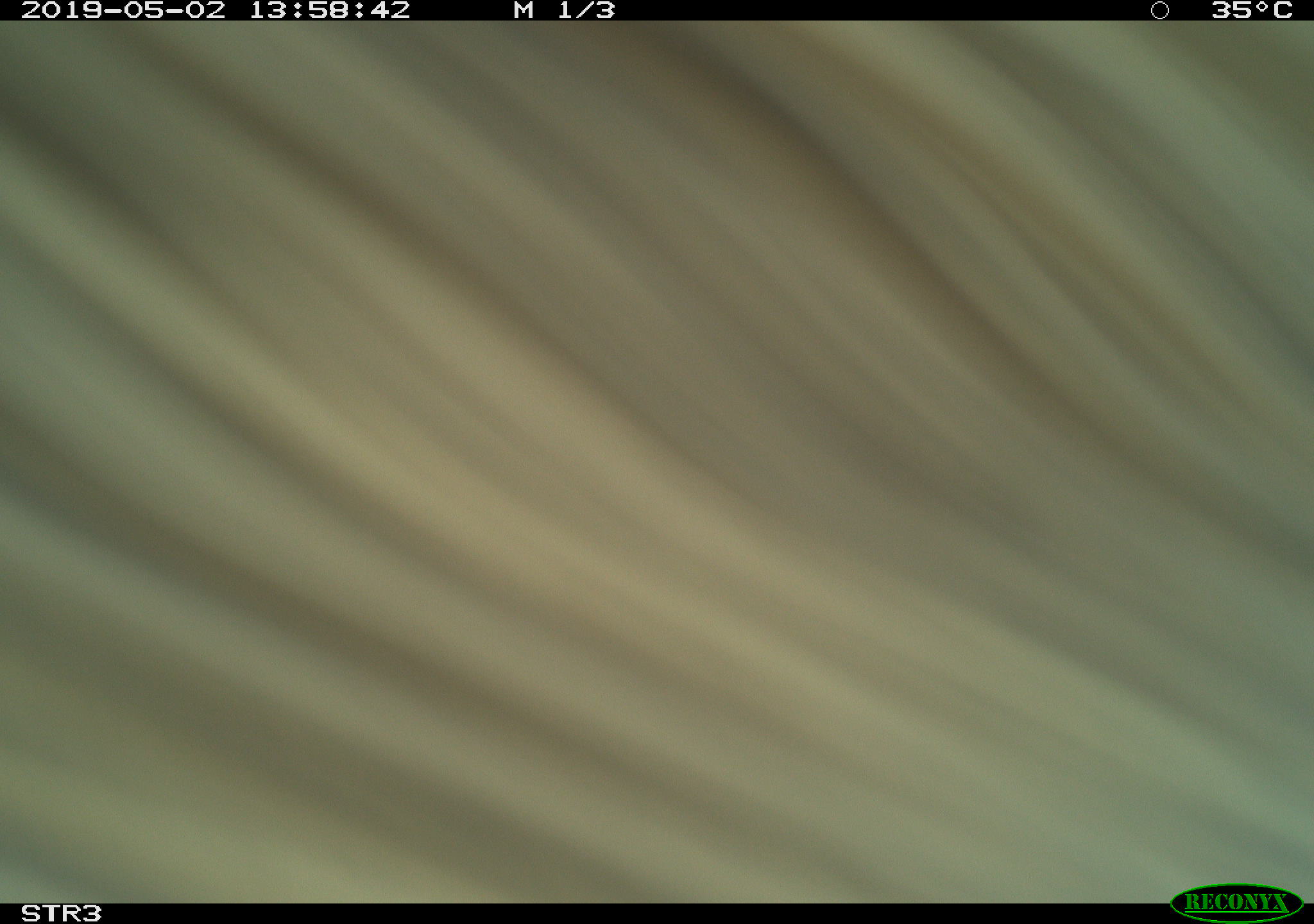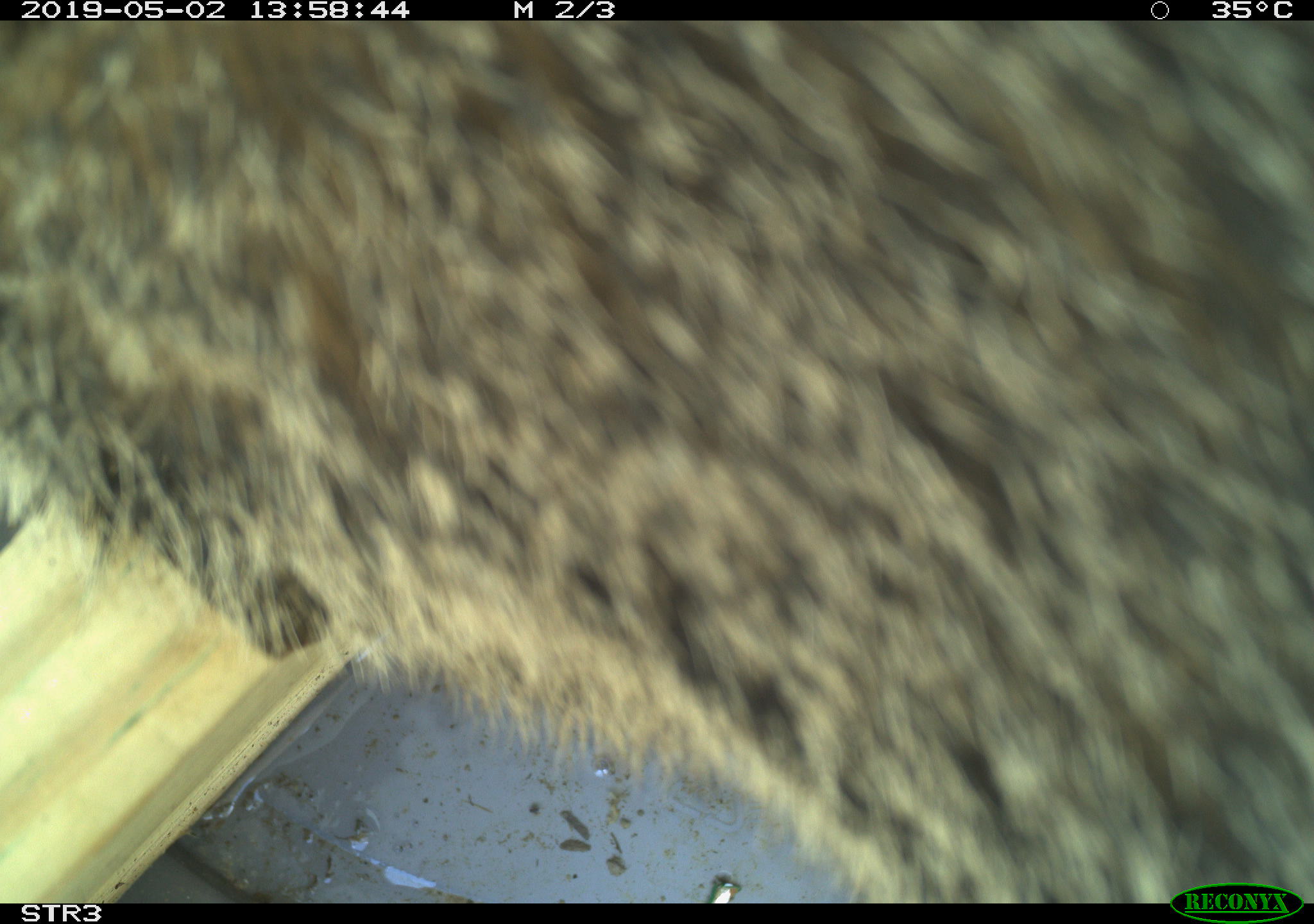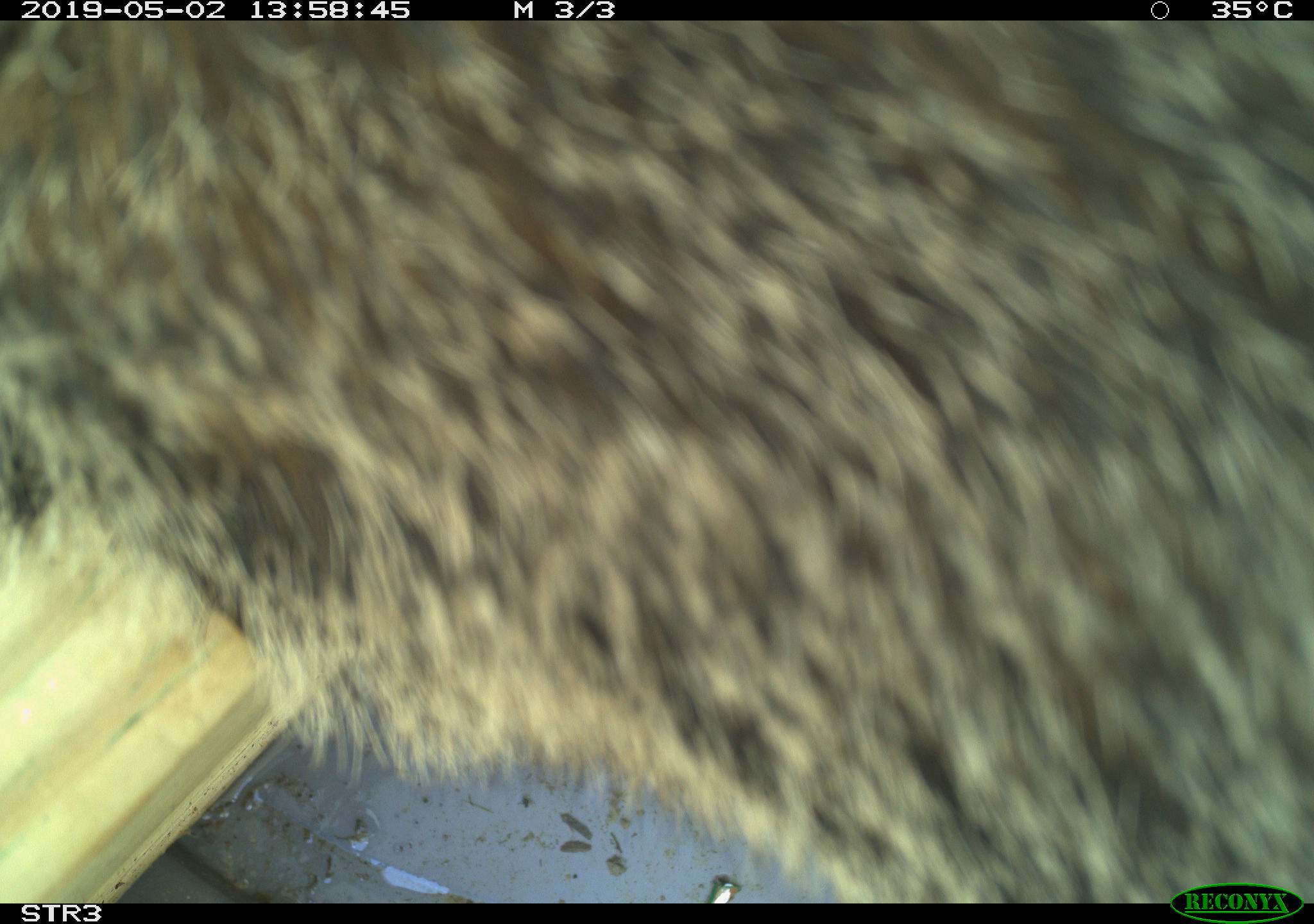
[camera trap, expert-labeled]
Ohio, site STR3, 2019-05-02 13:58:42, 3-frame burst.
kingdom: Animalia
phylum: Chordata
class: Mammalia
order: Lagomorpha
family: Leporidae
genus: Sylvilagus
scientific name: Sylvilagus floridanus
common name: eastern cottontail